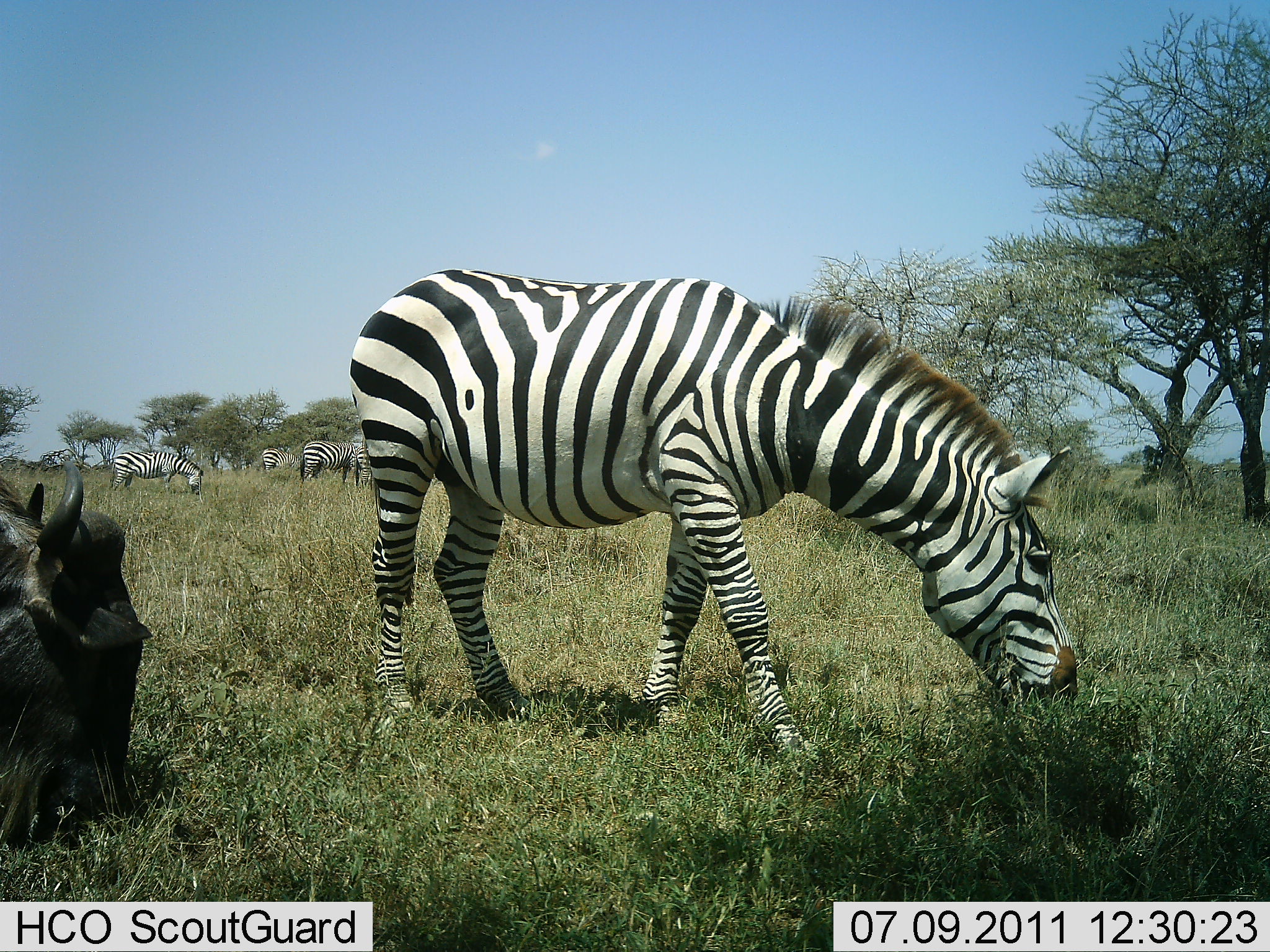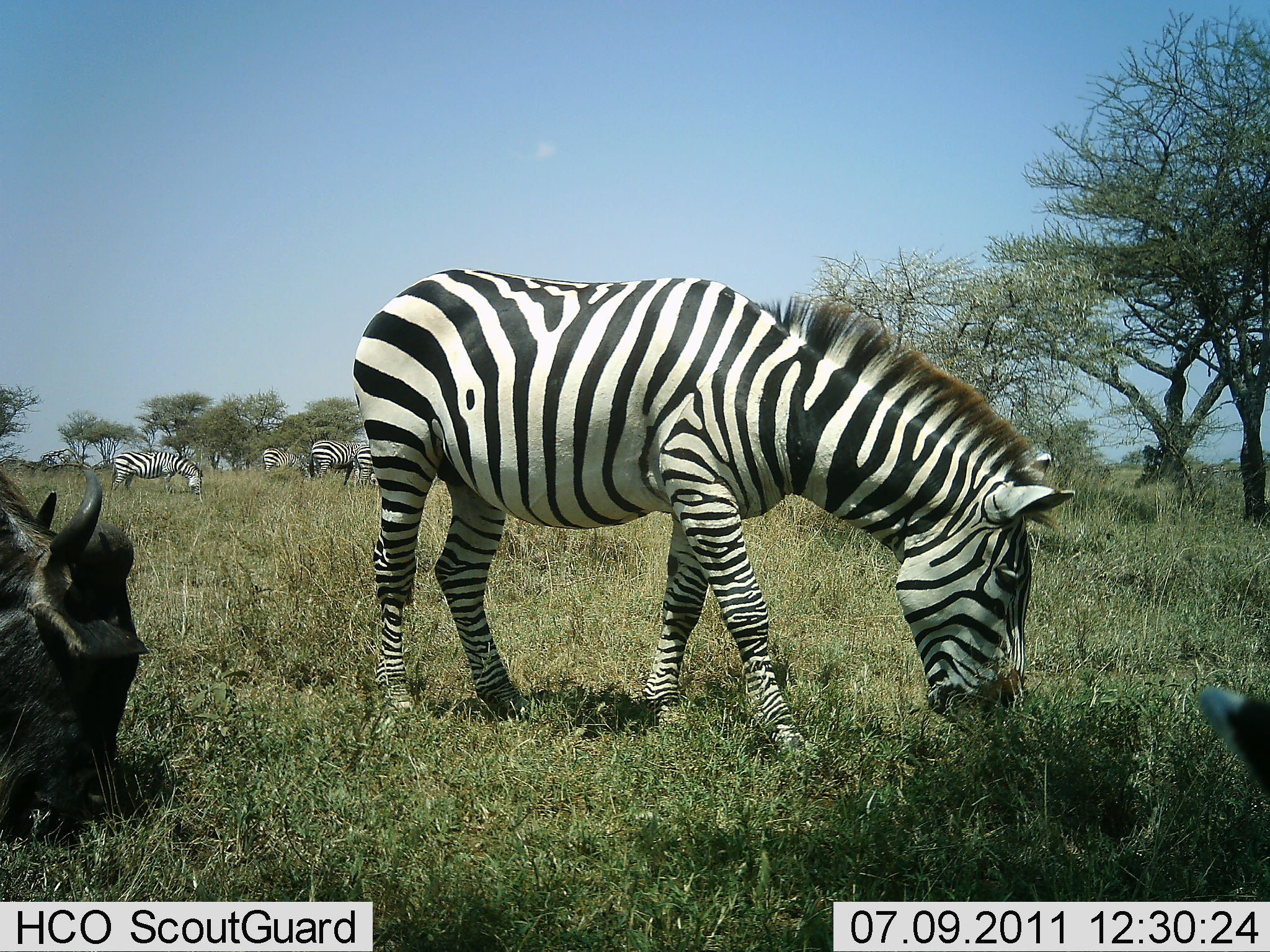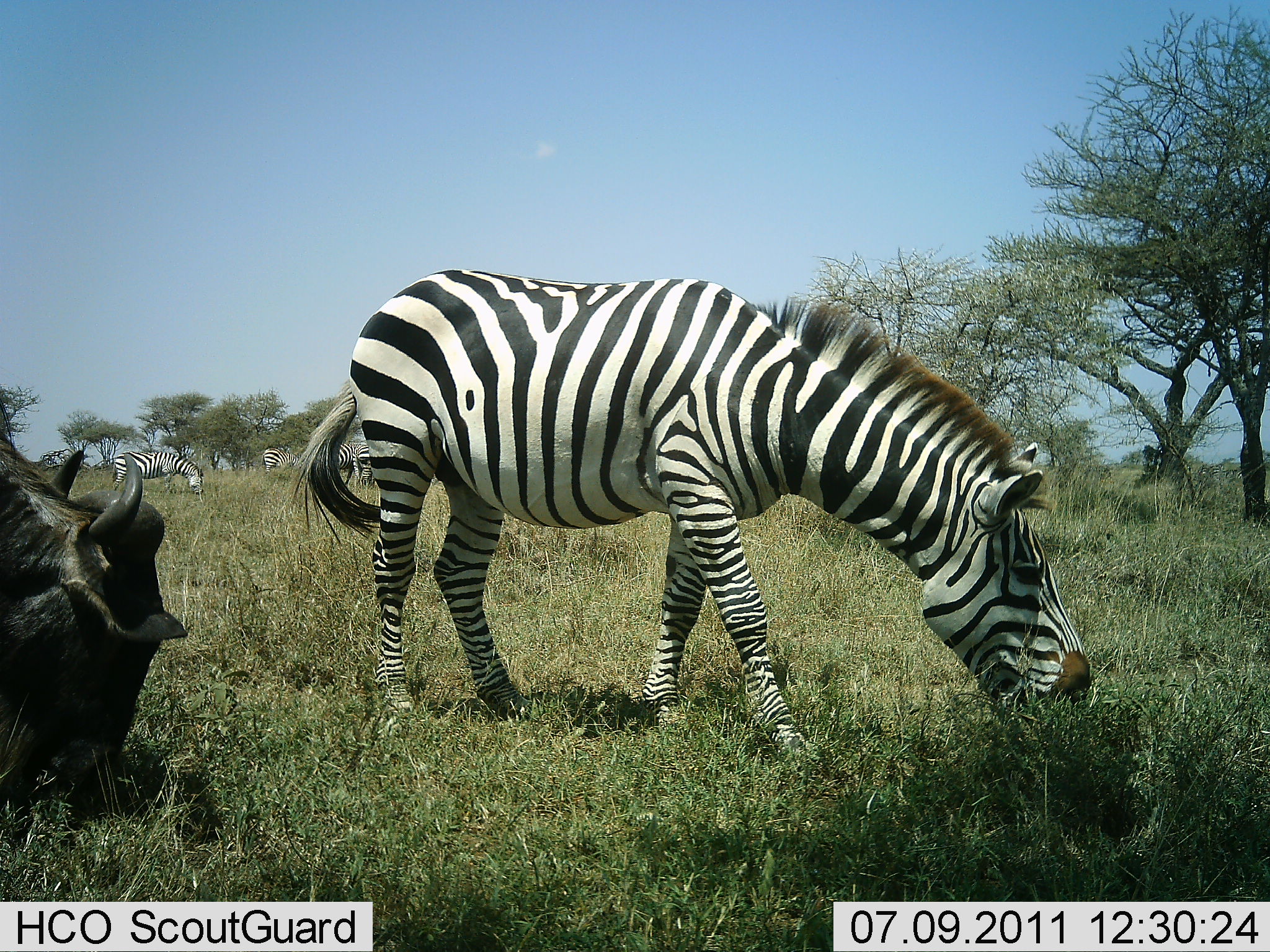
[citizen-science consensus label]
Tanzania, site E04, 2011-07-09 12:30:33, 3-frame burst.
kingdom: Animalia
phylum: Chordata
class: Mammalia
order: Artiodactyla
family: Bovidae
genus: Connochaetes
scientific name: Connochaetes taurinus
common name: blue wildebeest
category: wildebeest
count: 1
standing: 8%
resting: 8%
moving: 0%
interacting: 0%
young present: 0%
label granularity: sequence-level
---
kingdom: Animalia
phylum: Chordata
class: Mammalia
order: Perissodactyla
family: Equidae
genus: Equus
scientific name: Equus quagga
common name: plains zebra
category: zebra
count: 4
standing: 27%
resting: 7%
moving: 0%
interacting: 0%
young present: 0%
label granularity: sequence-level